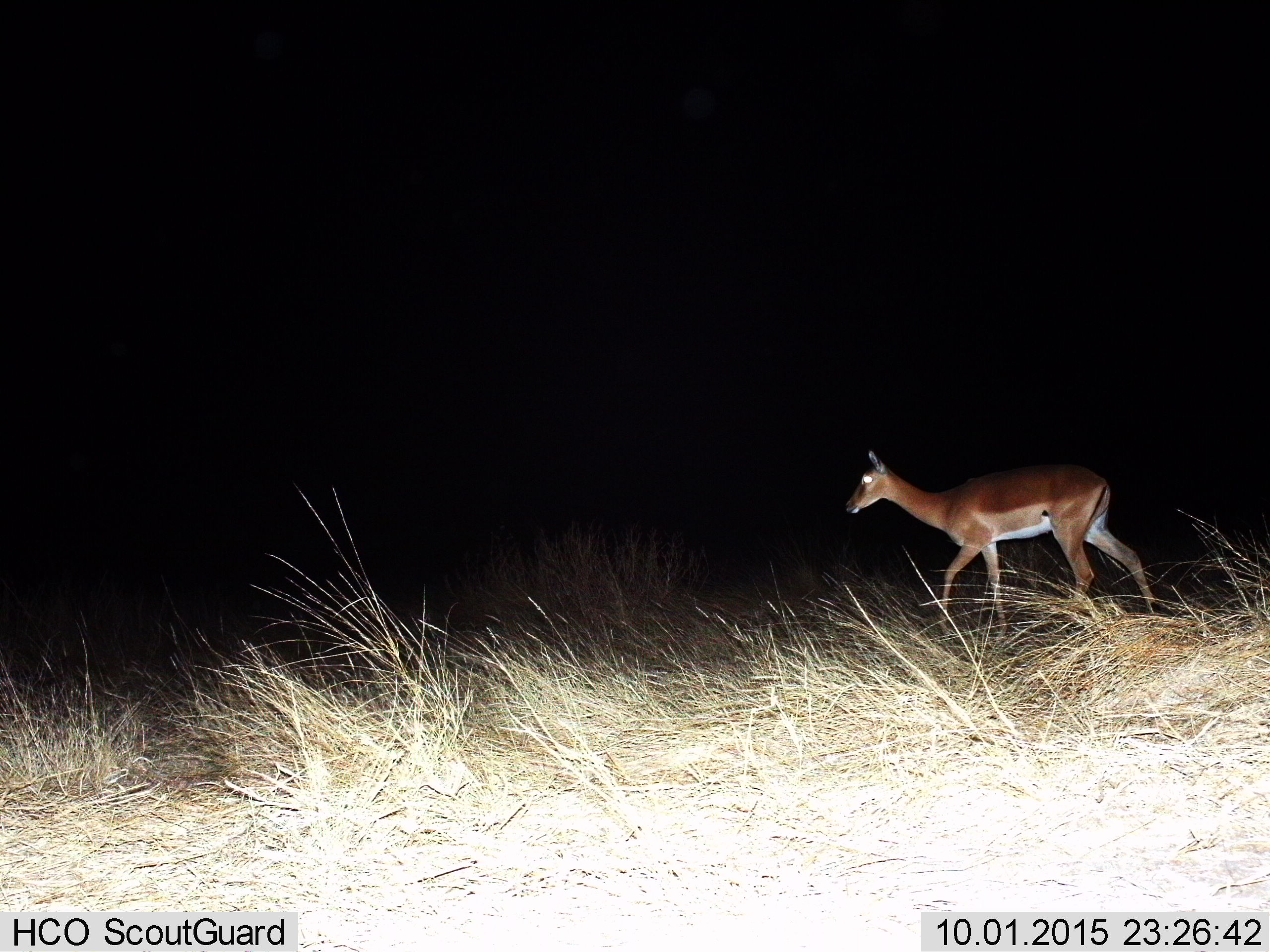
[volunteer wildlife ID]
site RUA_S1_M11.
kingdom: Animalia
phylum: Chordata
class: Mammalia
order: Artiodactyla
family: Bovidae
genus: Aepyceros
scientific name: Aepyceros melampus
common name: impala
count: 1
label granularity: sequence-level